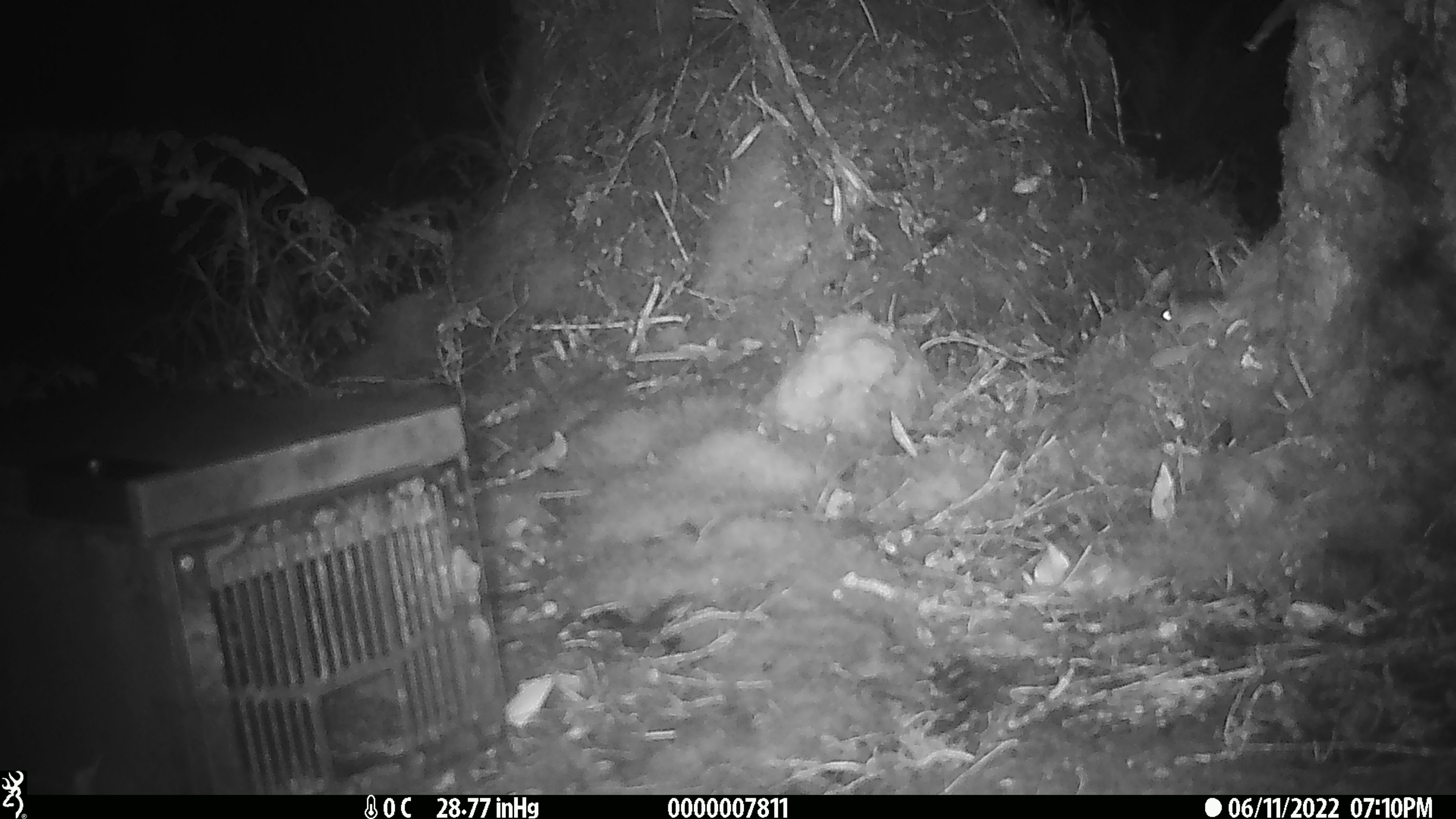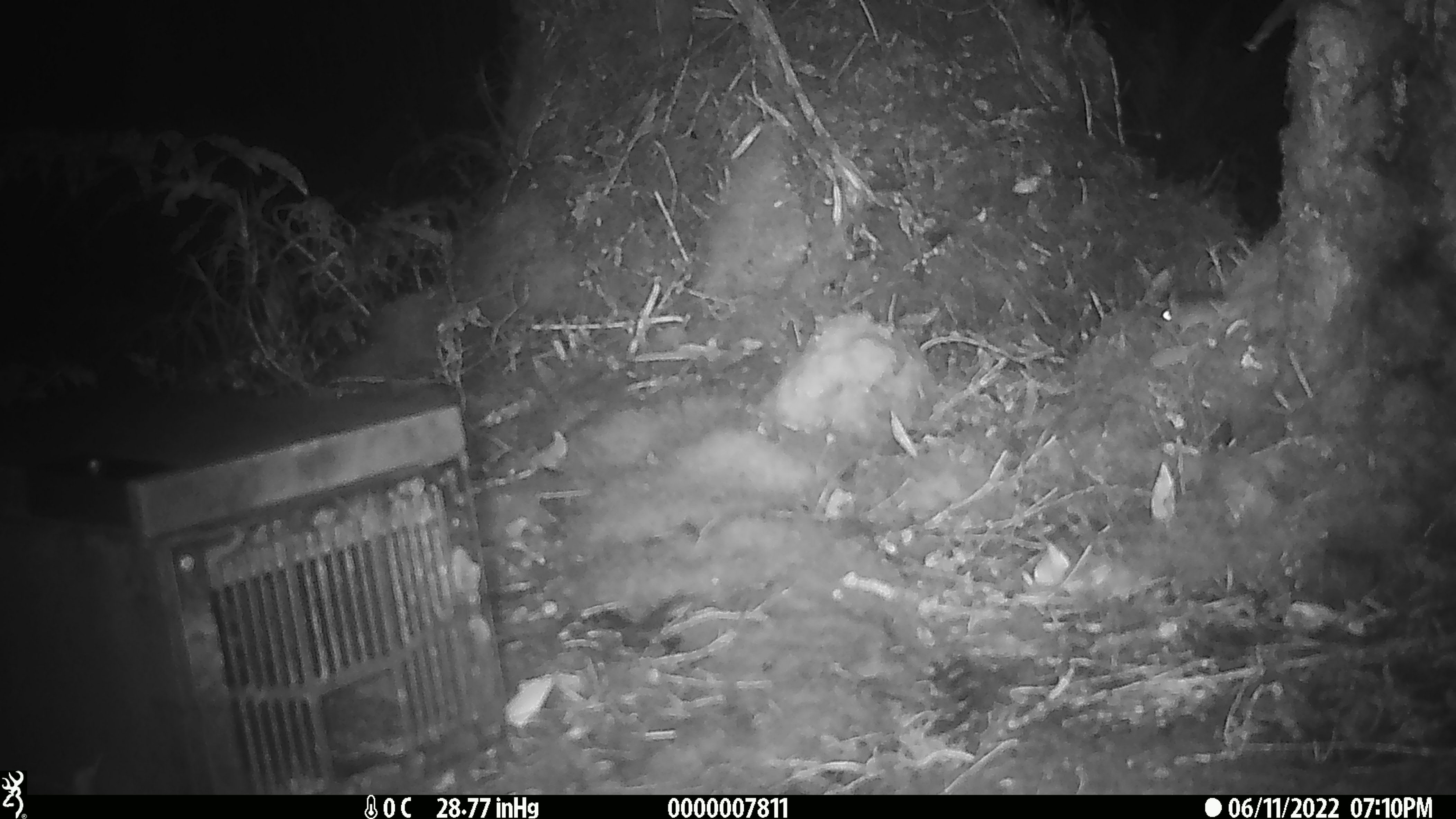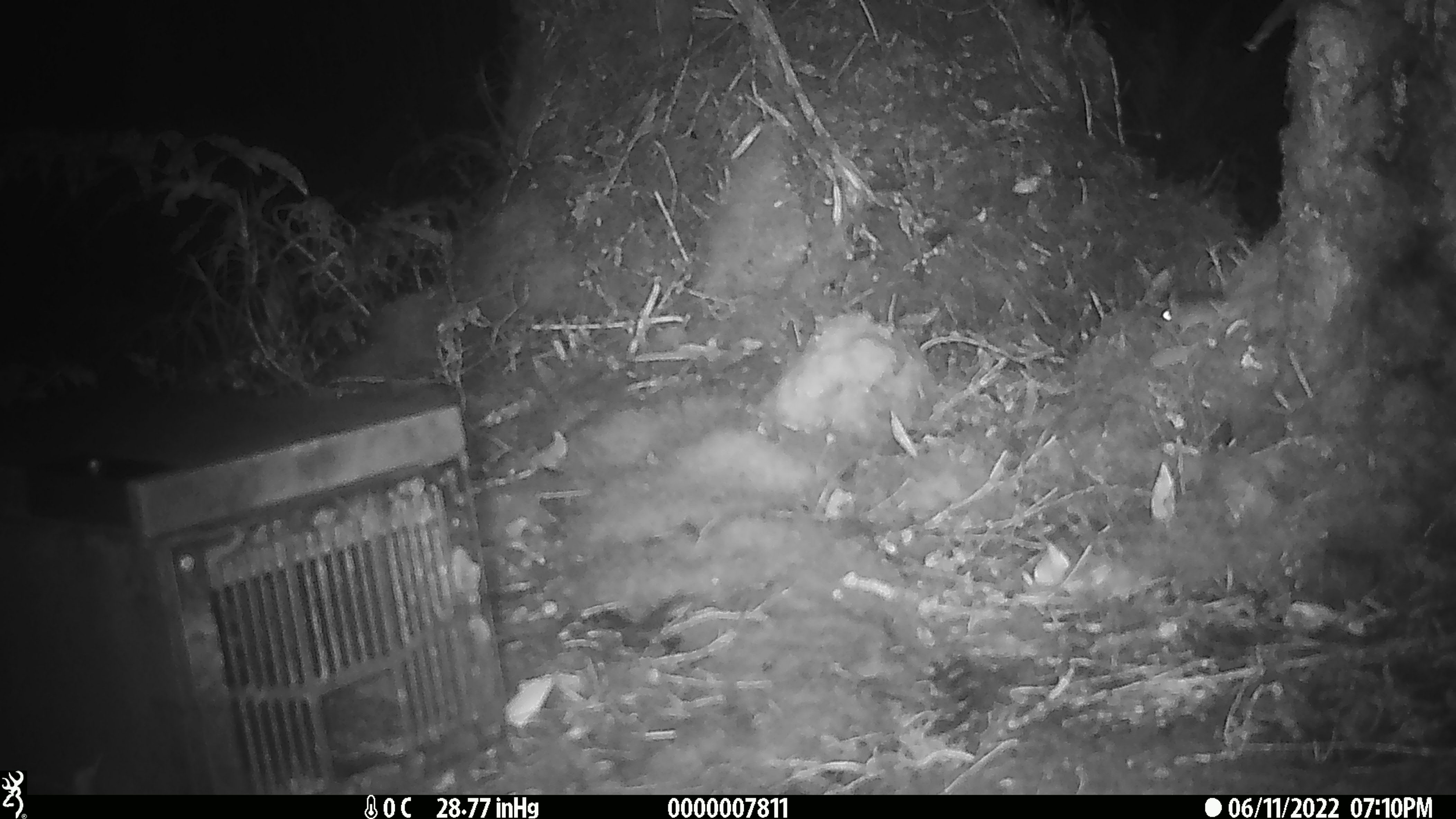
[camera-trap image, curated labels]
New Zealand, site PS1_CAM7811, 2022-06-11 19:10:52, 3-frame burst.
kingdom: Animalia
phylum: Chordata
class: Mammalia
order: Rodentia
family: Muridae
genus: Mus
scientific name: Mus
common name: mouse